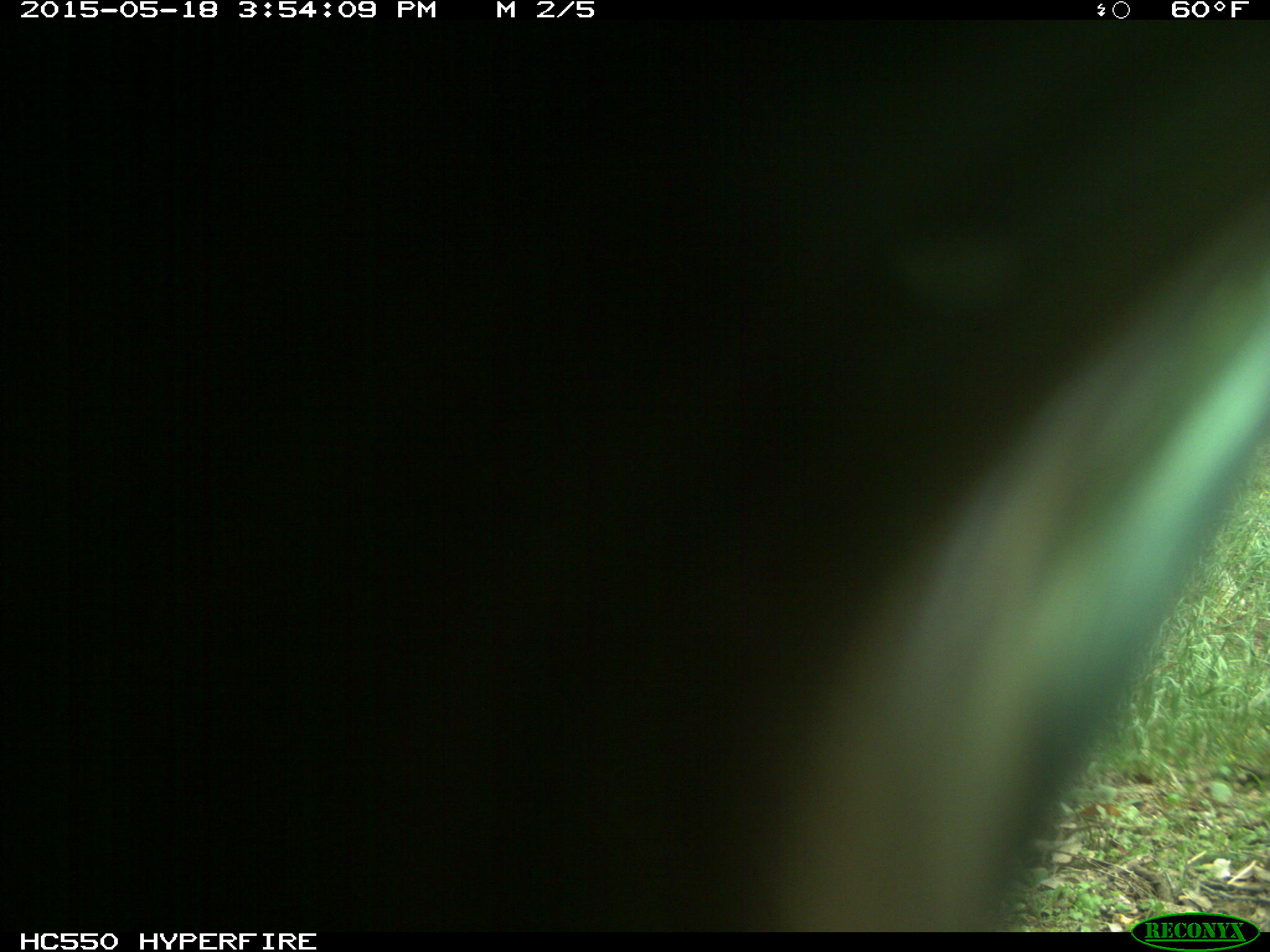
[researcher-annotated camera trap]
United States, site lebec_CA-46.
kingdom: Animalia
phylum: Chordata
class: Mammalia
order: Artiodactyla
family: Bovidae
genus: Bos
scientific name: Bos taurus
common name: domestic cow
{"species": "Bos taurus (domestic cow)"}